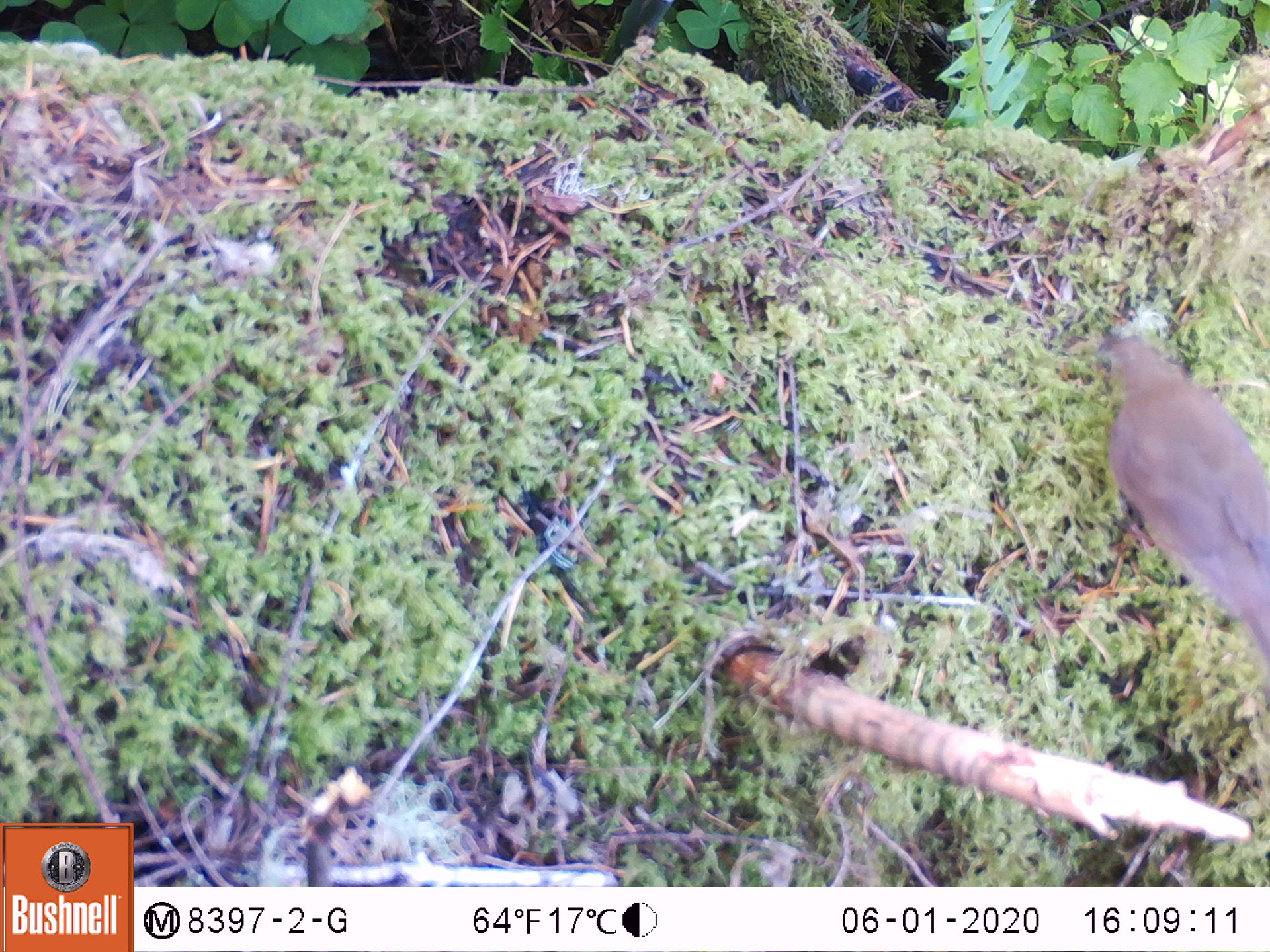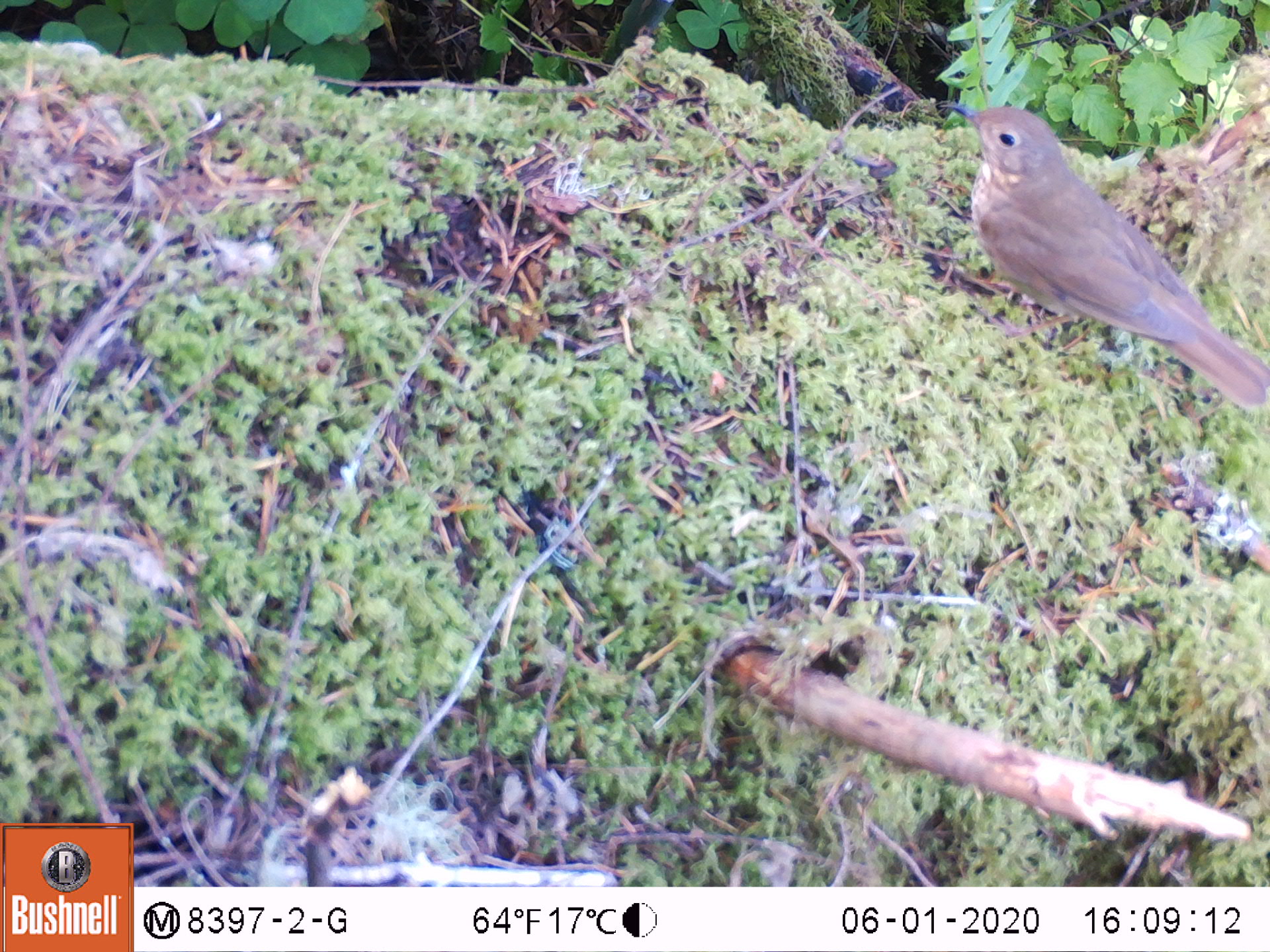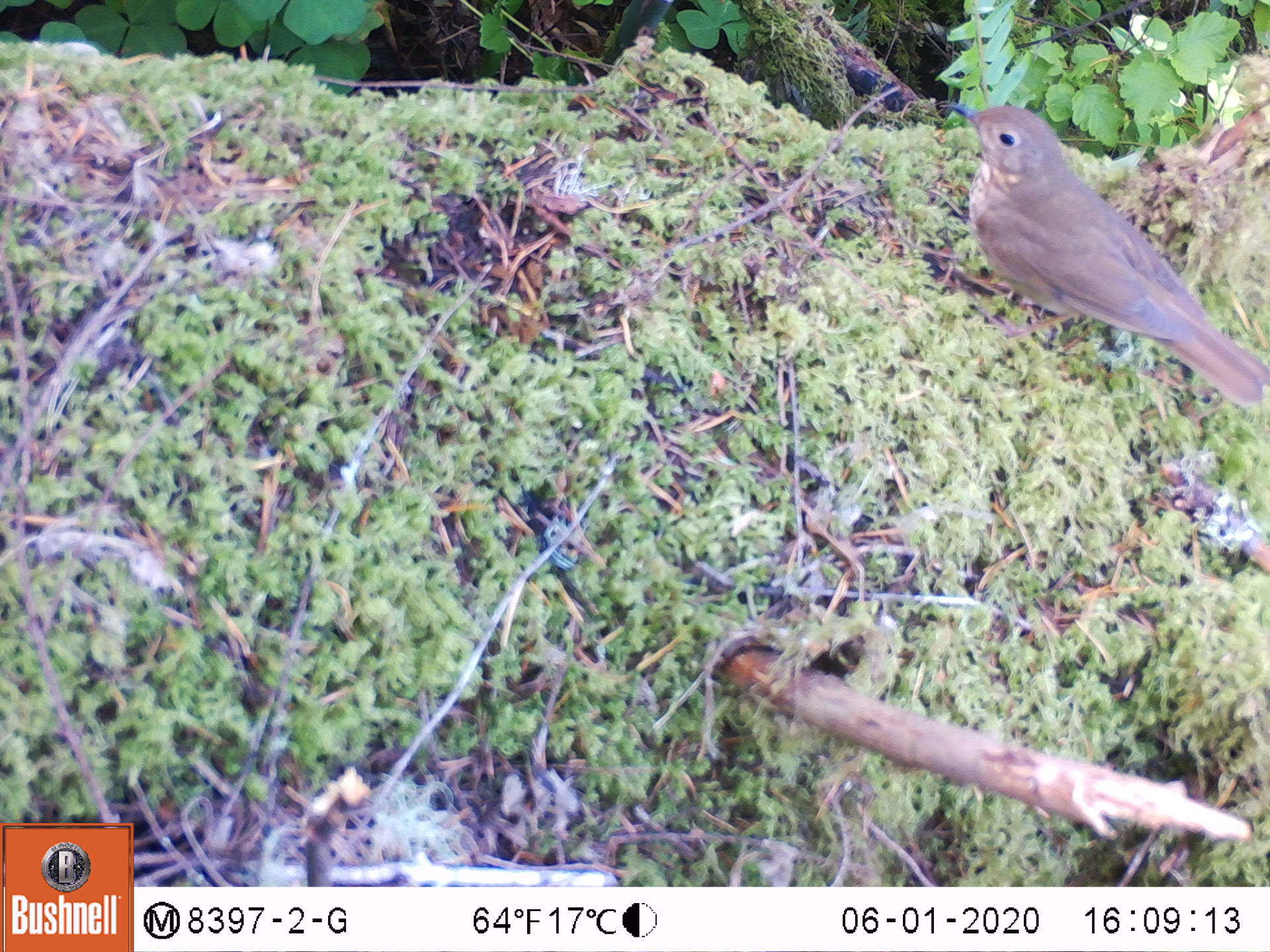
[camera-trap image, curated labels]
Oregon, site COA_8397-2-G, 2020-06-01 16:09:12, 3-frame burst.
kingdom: Animalia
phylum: Chordata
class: Aves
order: Passeriformes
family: Turdidae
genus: Catharus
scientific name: Catharus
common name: brown thrushes and nightingale-thrushes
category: catharus species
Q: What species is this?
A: Catharus species (brown thrushes and nightingale-thrushes) (Catharus).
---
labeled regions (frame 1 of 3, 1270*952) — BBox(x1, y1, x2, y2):
catharus species: BBox(1096, 320, 1268, 660)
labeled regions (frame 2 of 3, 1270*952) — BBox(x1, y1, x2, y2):
catharus species: BBox(941, 91, 1266, 417)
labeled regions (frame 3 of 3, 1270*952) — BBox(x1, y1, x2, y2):
catharus species: BBox(941, 90, 1266, 423)